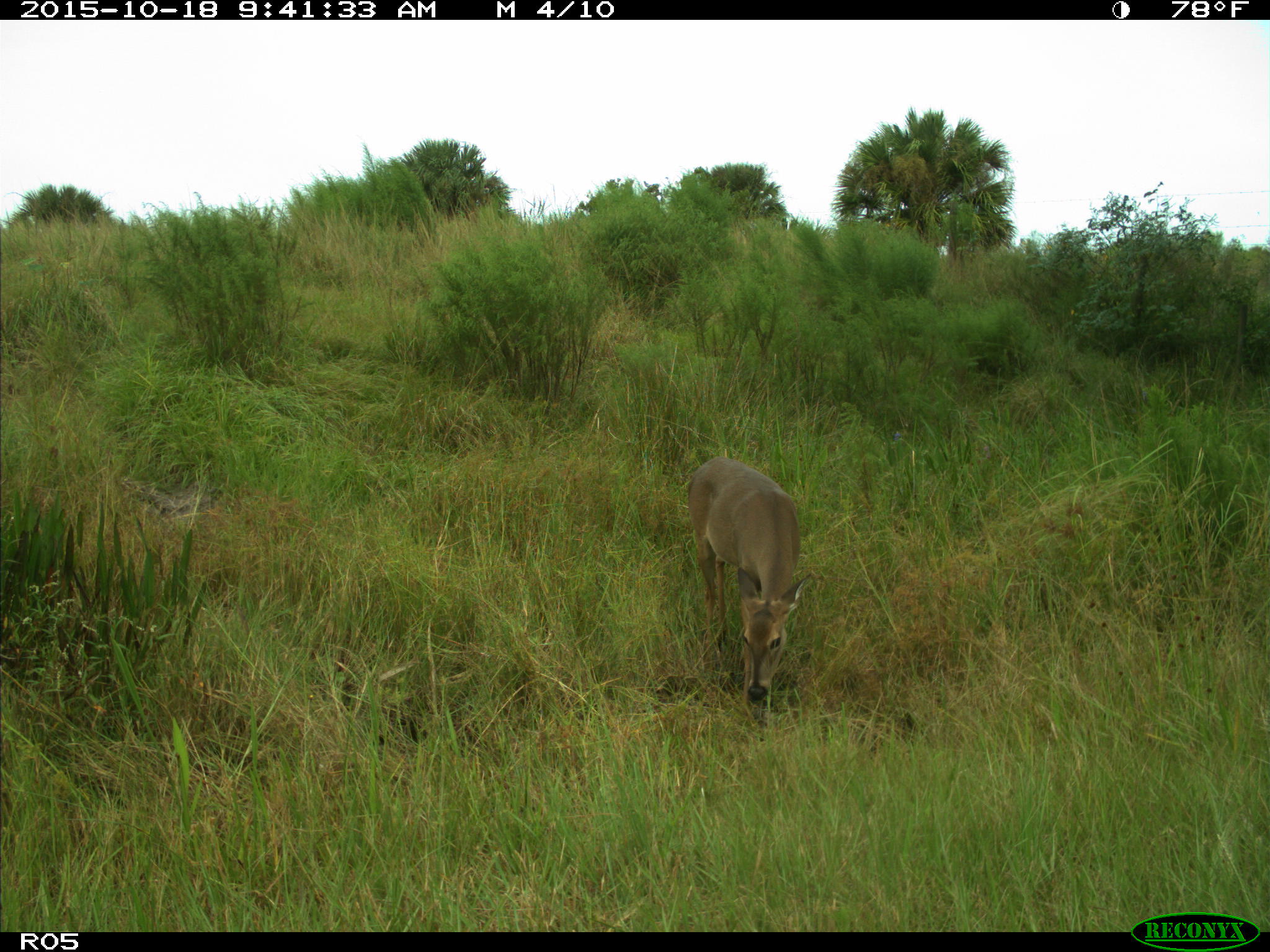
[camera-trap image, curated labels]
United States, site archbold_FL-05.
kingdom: Animalia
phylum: Chordata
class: Mammalia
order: Artiodactyla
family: Cervidae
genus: Odocoileus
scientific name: Odocoileus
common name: deer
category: unidentified deer